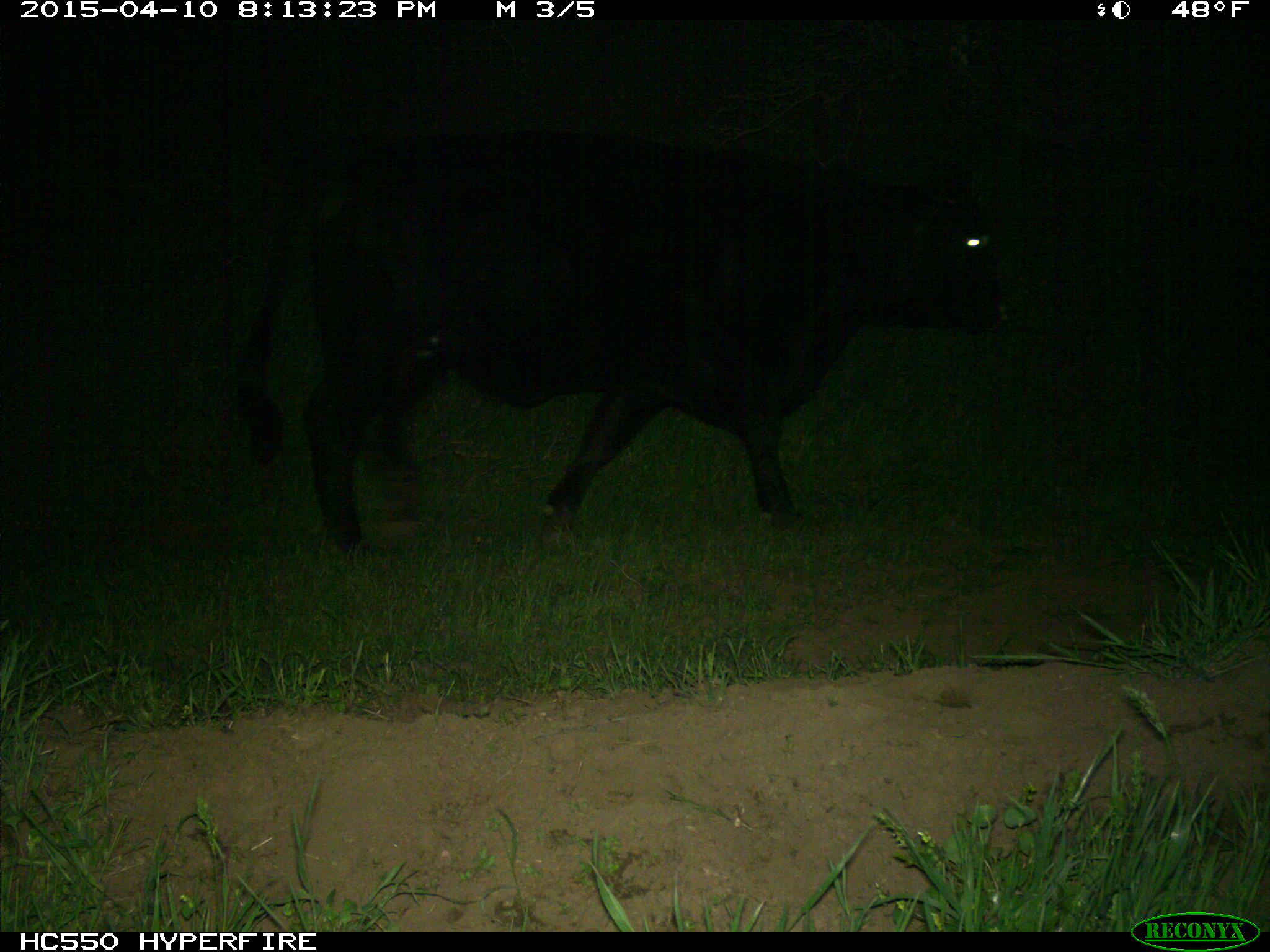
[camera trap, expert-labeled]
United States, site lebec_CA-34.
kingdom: Animalia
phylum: Chordata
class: Mammalia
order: Artiodactyla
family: Bovidae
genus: Bos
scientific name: Bos taurus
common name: domestic cow